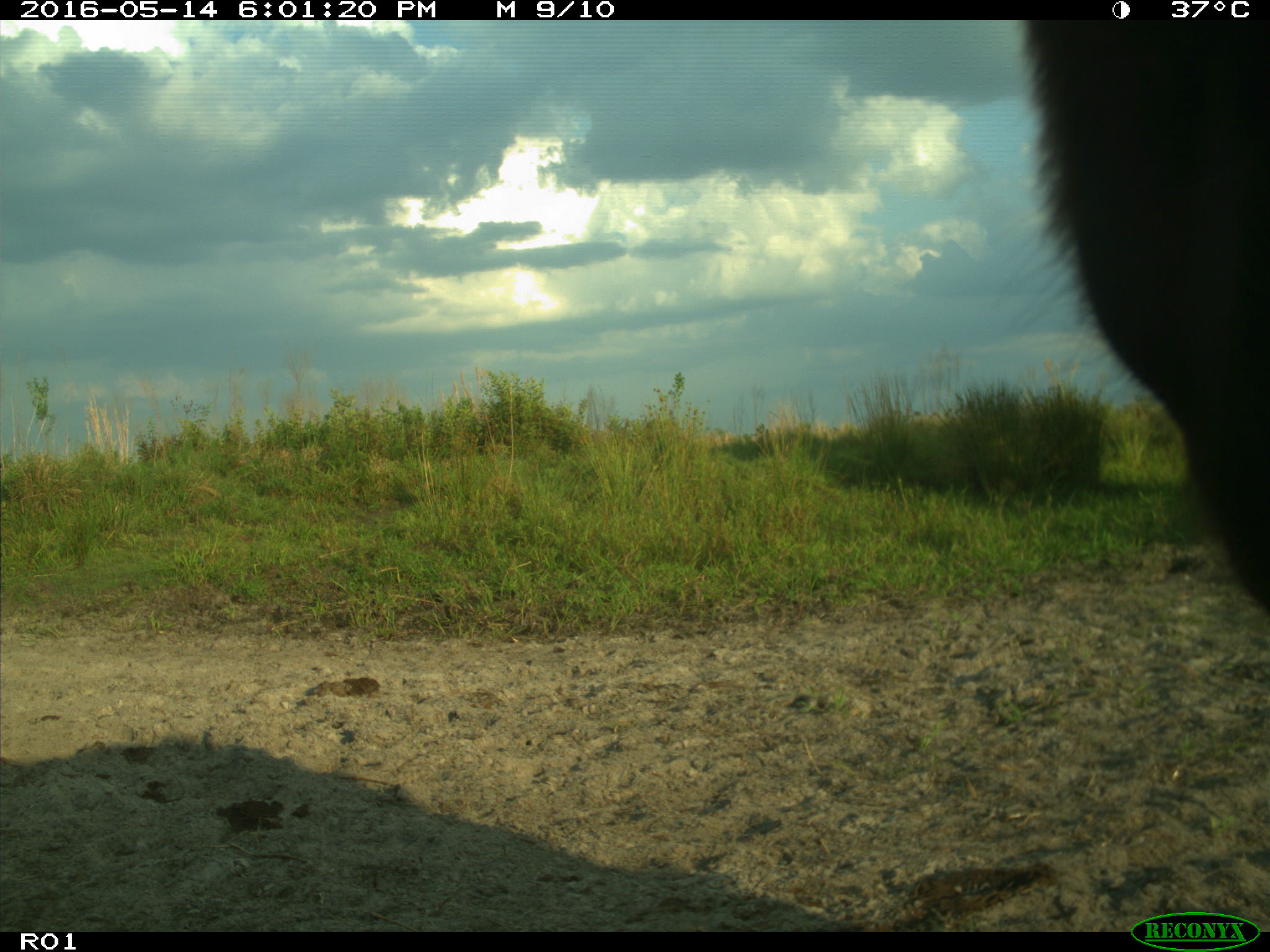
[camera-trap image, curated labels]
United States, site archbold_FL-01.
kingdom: Animalia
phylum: Chordata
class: Mammalia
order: Artiodactyla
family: Bovidae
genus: Bos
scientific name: Bos taurus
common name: domestic cow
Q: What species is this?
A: Bos taurus (domestic cow).